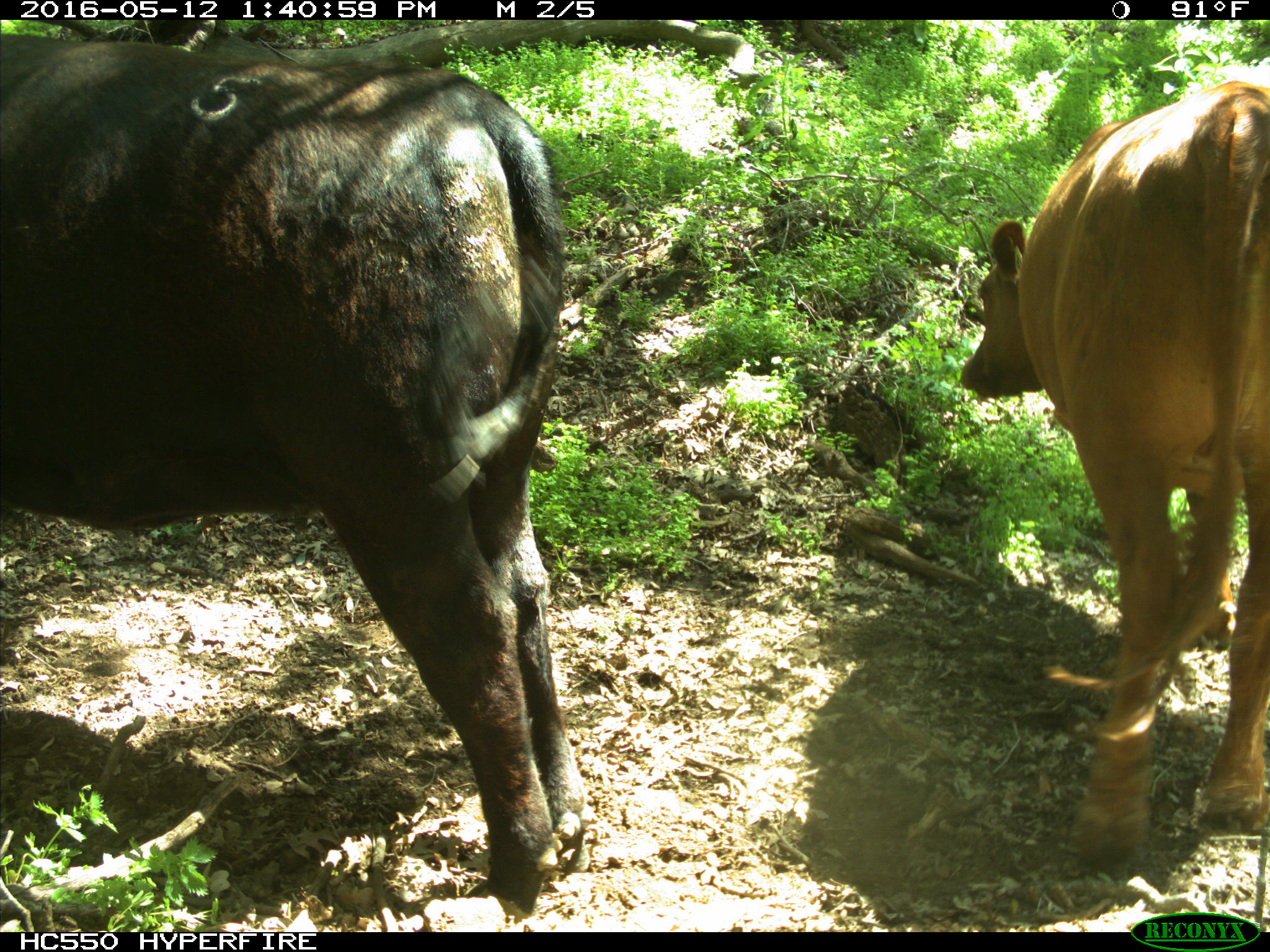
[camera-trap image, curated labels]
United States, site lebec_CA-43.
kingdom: Animalia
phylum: Chordata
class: Mammalia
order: Artiodactyla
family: Bovidae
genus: Bos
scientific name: Bos taurus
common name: domestic cow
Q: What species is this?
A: Bos taurus (domestic cow).